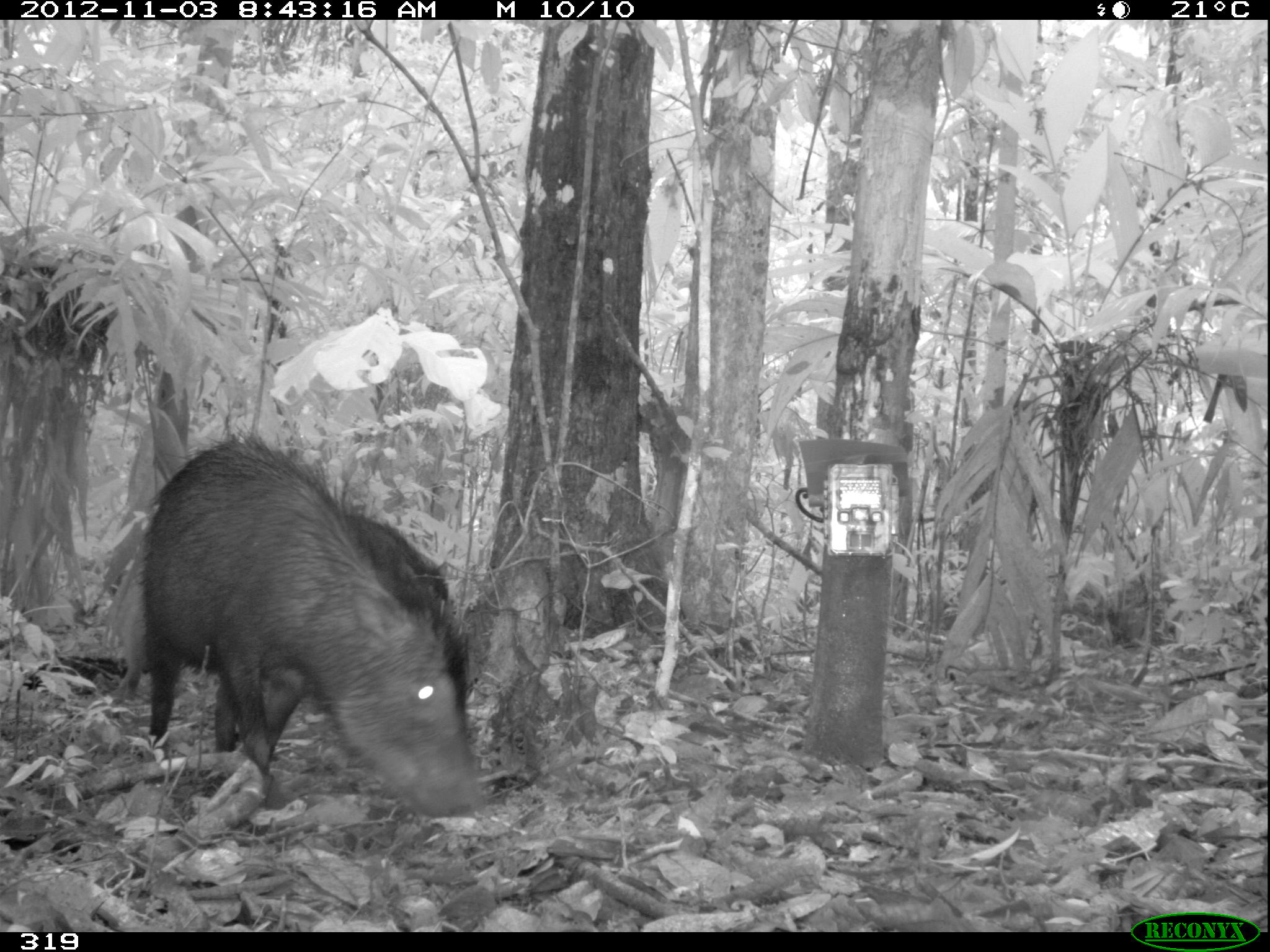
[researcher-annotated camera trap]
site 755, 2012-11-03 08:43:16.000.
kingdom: Animalia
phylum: Chordata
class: Mammalia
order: Artiodactyla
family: Tayassuidae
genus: Tayassu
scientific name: Tayassu pecari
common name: white-lipped peccary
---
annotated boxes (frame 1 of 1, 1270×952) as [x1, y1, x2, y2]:
tayassu pecari: [132, 416, 488, 819]; [107, 514, 449, 720]